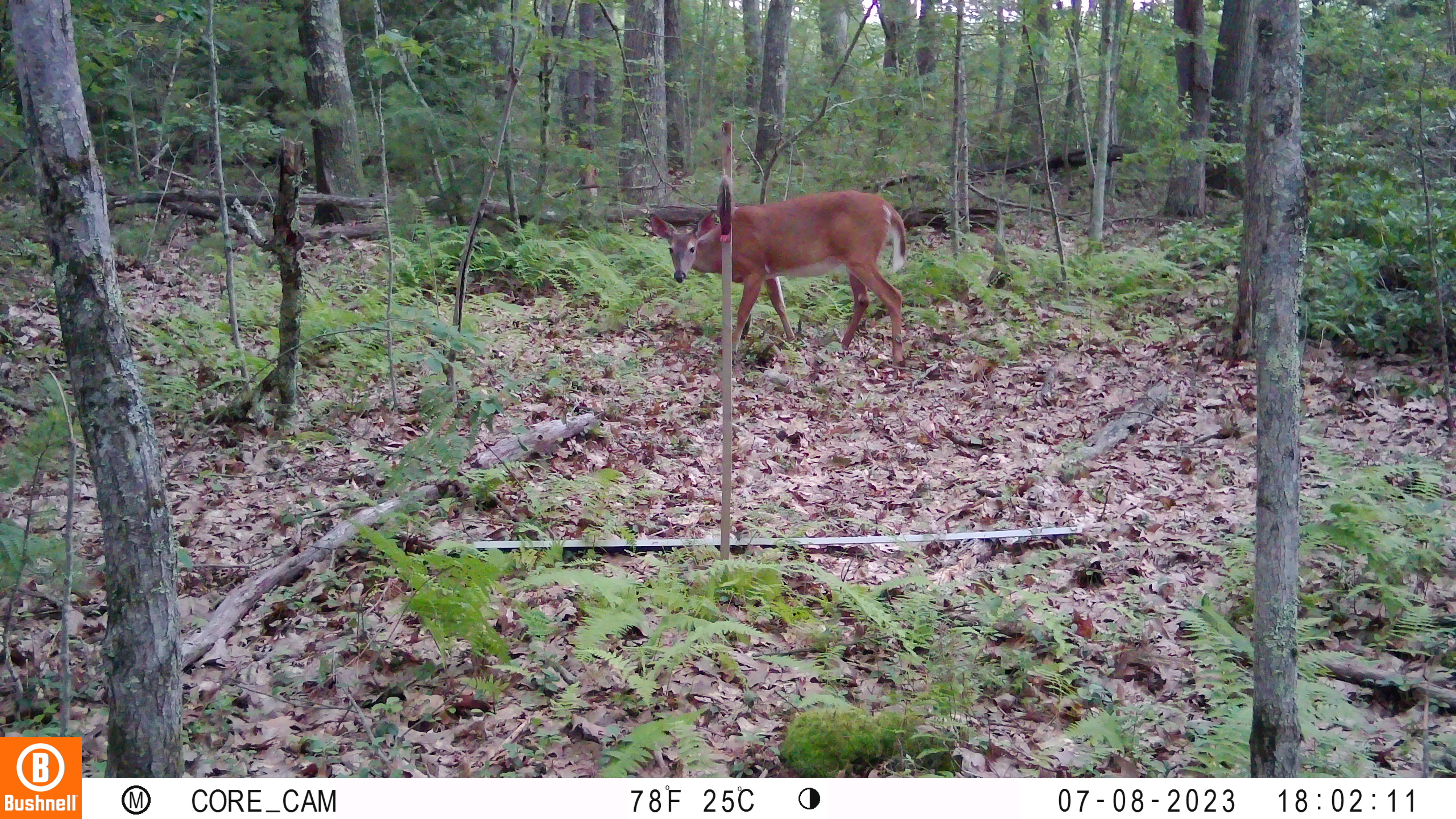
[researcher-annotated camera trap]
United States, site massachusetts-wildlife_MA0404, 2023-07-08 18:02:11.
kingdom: Animalia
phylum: Chordata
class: Mammalia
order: Artiodactyla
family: Cervidae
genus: Odocoileus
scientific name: Odocoileus virginianus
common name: white-tailed deer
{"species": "white-tailed deer (Odocoileus virginianus)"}